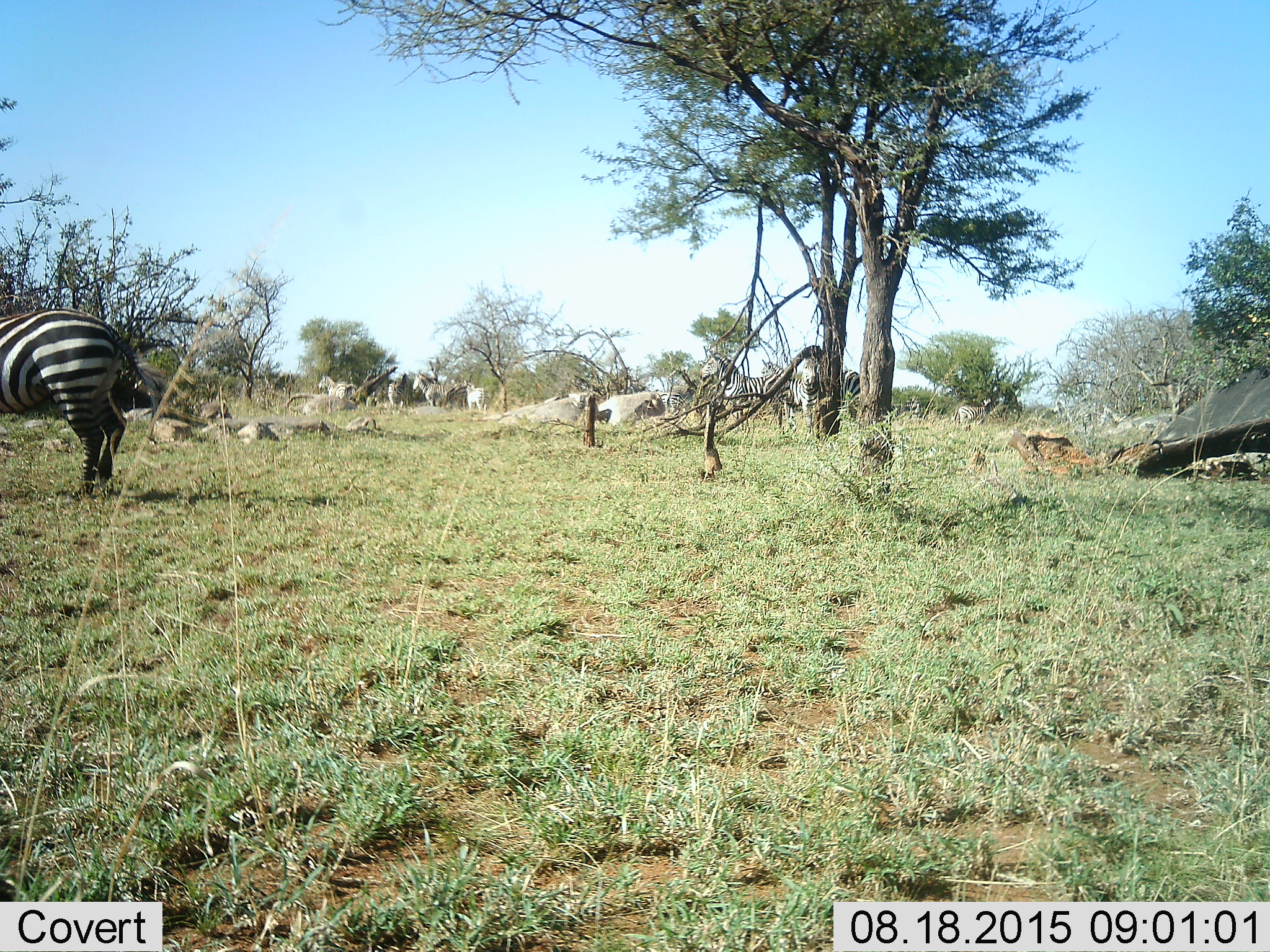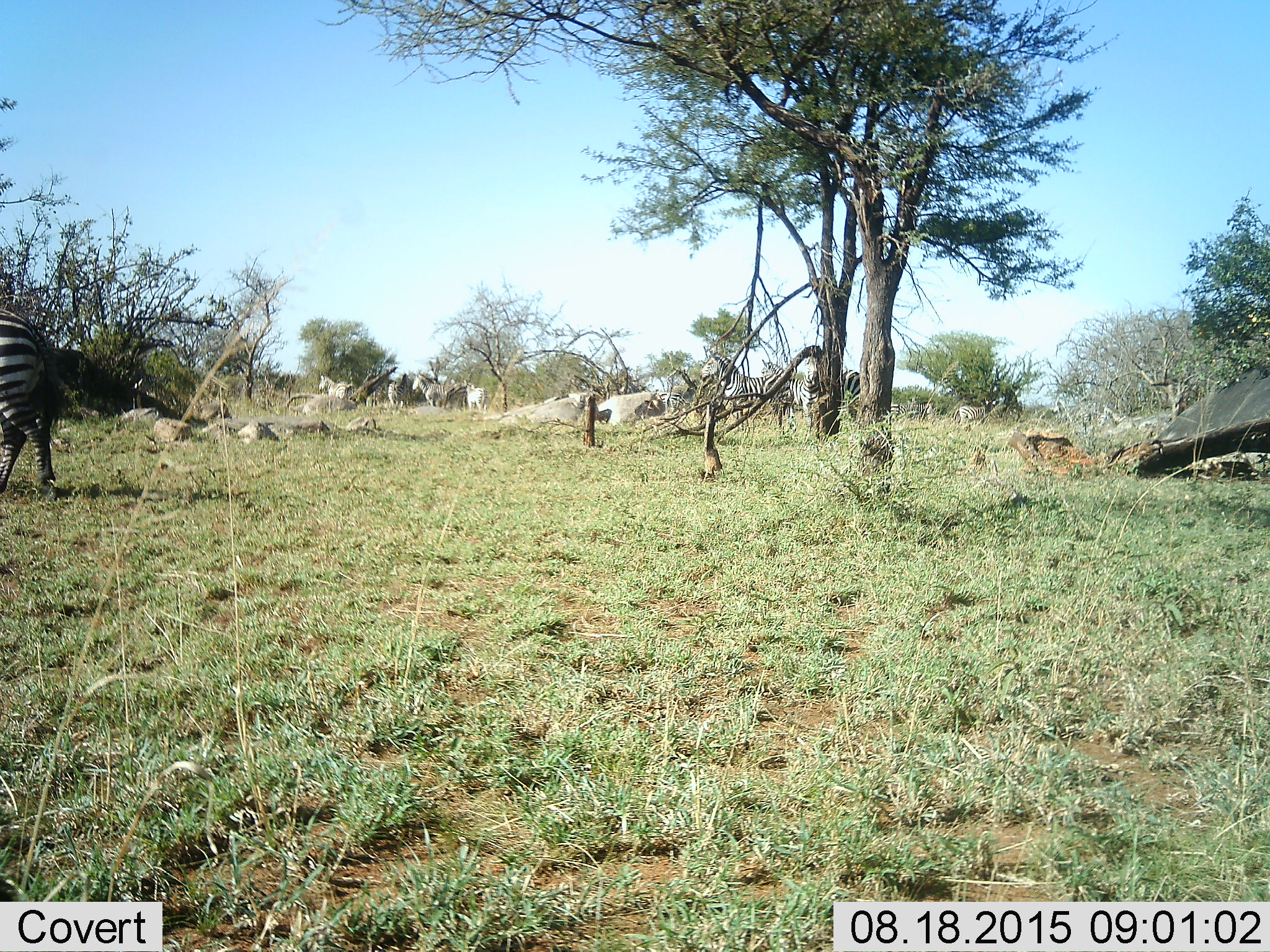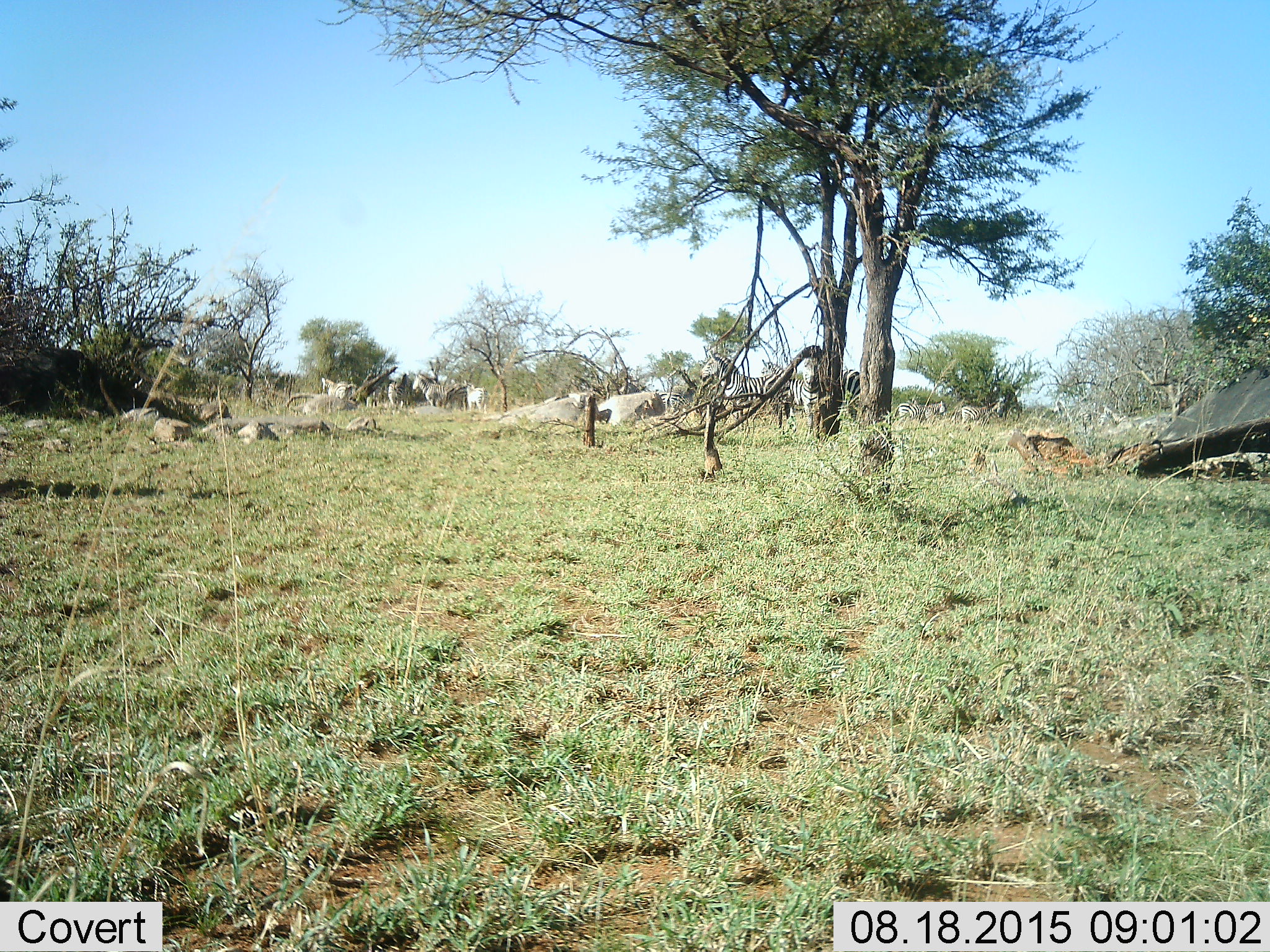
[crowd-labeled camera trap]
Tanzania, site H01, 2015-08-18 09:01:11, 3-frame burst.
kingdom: Animalia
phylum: Chordata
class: Mammalia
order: Perissodactyla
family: Equidae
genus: Equus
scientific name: Equus quagga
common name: plains zebra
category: zebra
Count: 11-50.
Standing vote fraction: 100%.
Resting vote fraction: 10%.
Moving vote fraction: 40%.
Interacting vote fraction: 0%.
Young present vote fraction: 0%.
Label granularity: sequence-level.